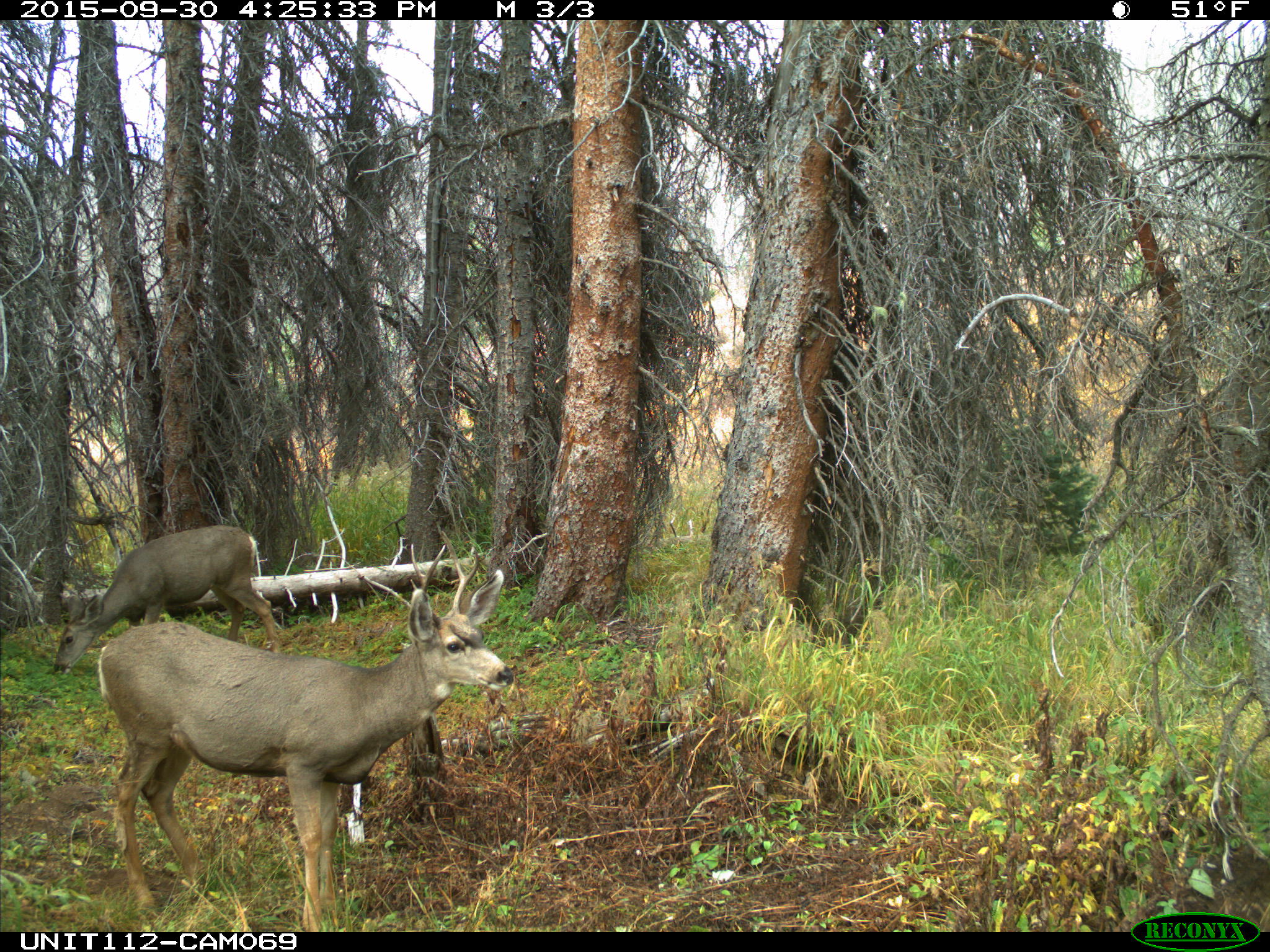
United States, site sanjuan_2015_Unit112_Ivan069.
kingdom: Animalia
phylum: Chordata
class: Mammalia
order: Artiodactyla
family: Cervidae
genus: Odocoileus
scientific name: Odocoileus hemionus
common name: mule deer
Odocoileus hemionus (mule deer).